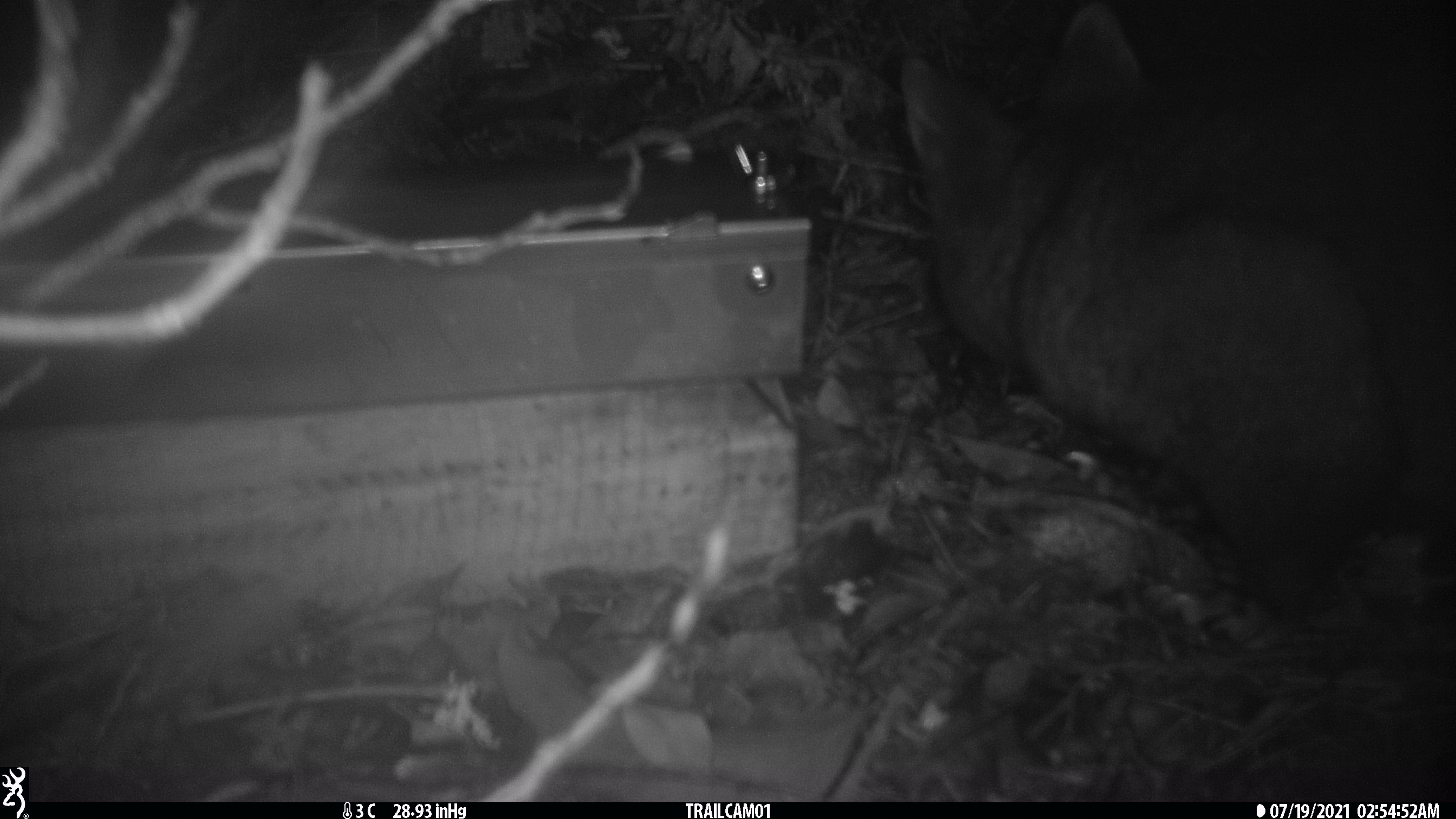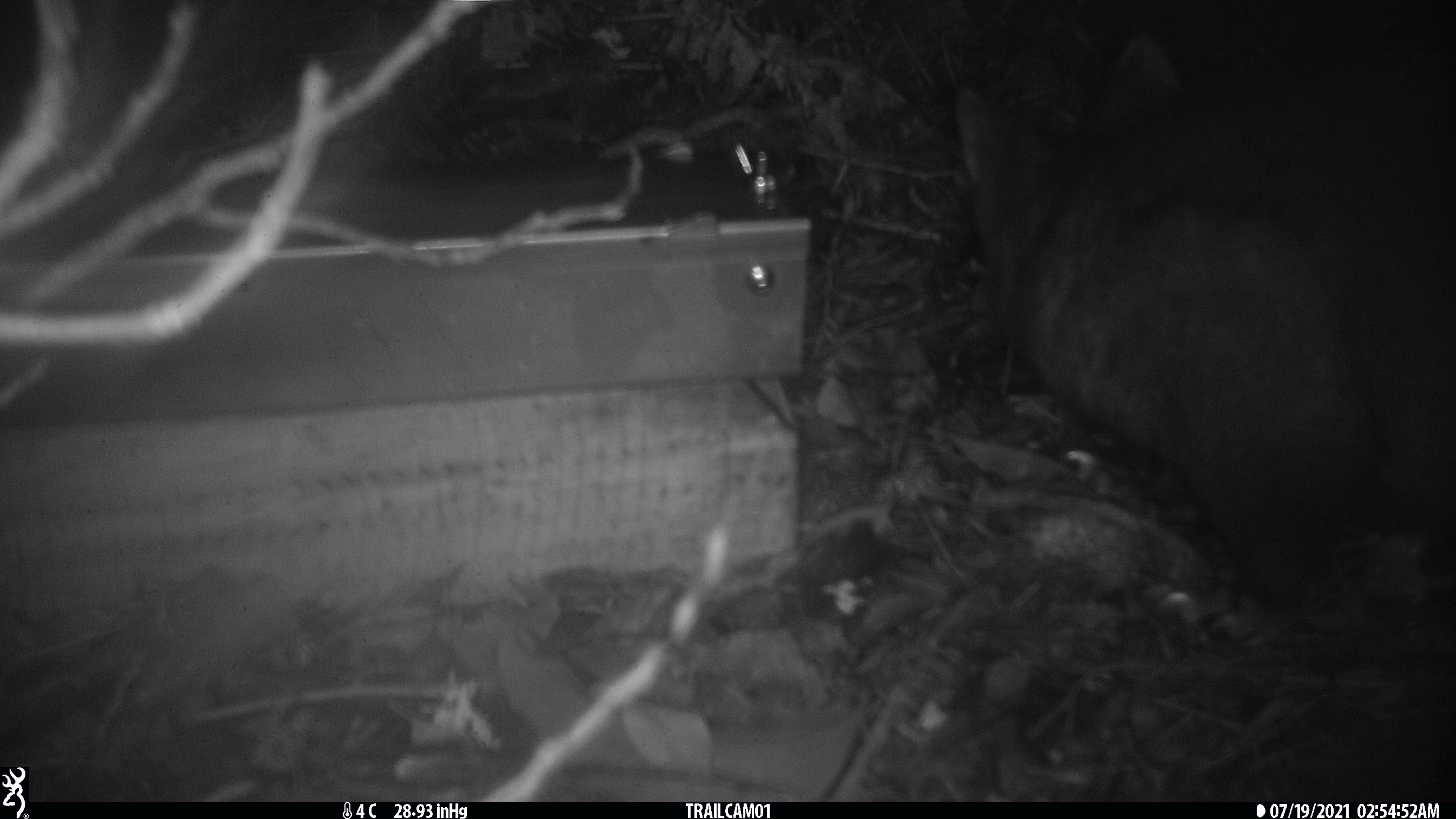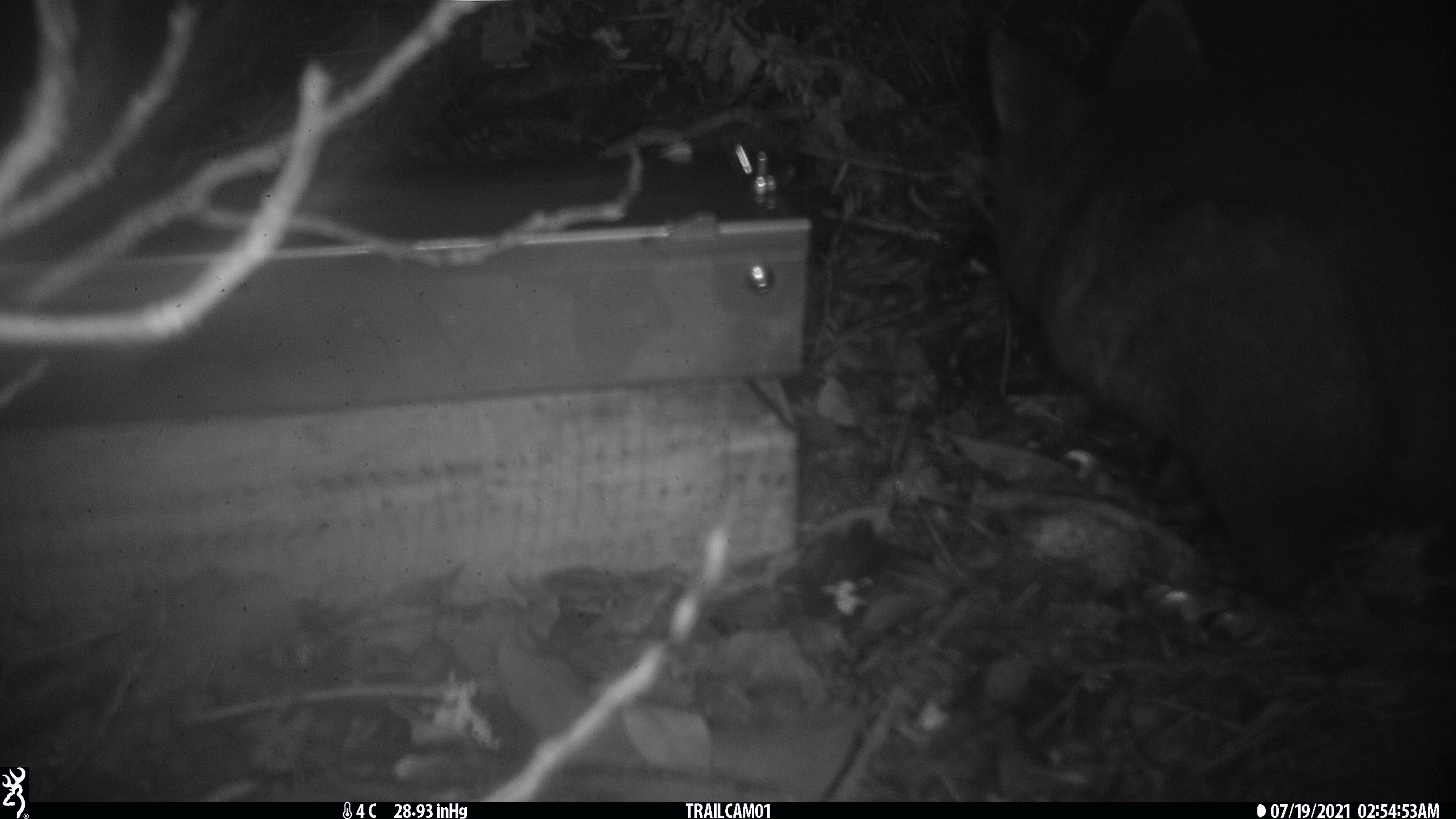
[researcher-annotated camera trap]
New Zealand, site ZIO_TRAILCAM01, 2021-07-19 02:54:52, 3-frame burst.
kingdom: Animalia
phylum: Chordata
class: Mammalia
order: Diprotodontia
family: Phalangeridae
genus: Trichosurus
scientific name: Trichosurus vulpecula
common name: common brushtail possum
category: possum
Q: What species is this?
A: Possum (common brushtail possum) (Trichosurus vulpecula).